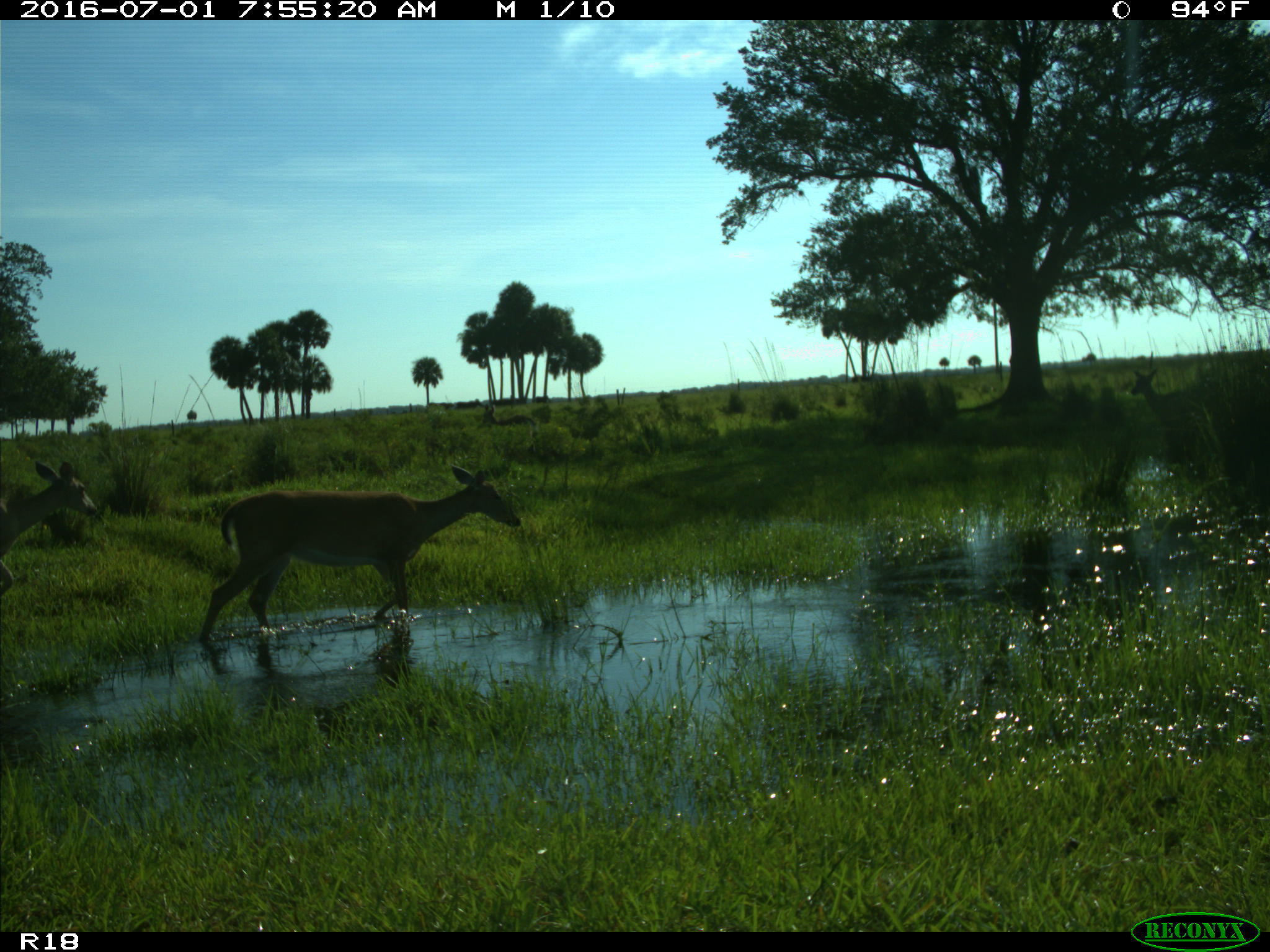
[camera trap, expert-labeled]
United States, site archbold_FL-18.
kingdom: Animalia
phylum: Chordata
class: Mammalia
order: Artiodactyla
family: Cervidae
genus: Odocoileus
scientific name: Odocoileus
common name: deer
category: unidentified deer